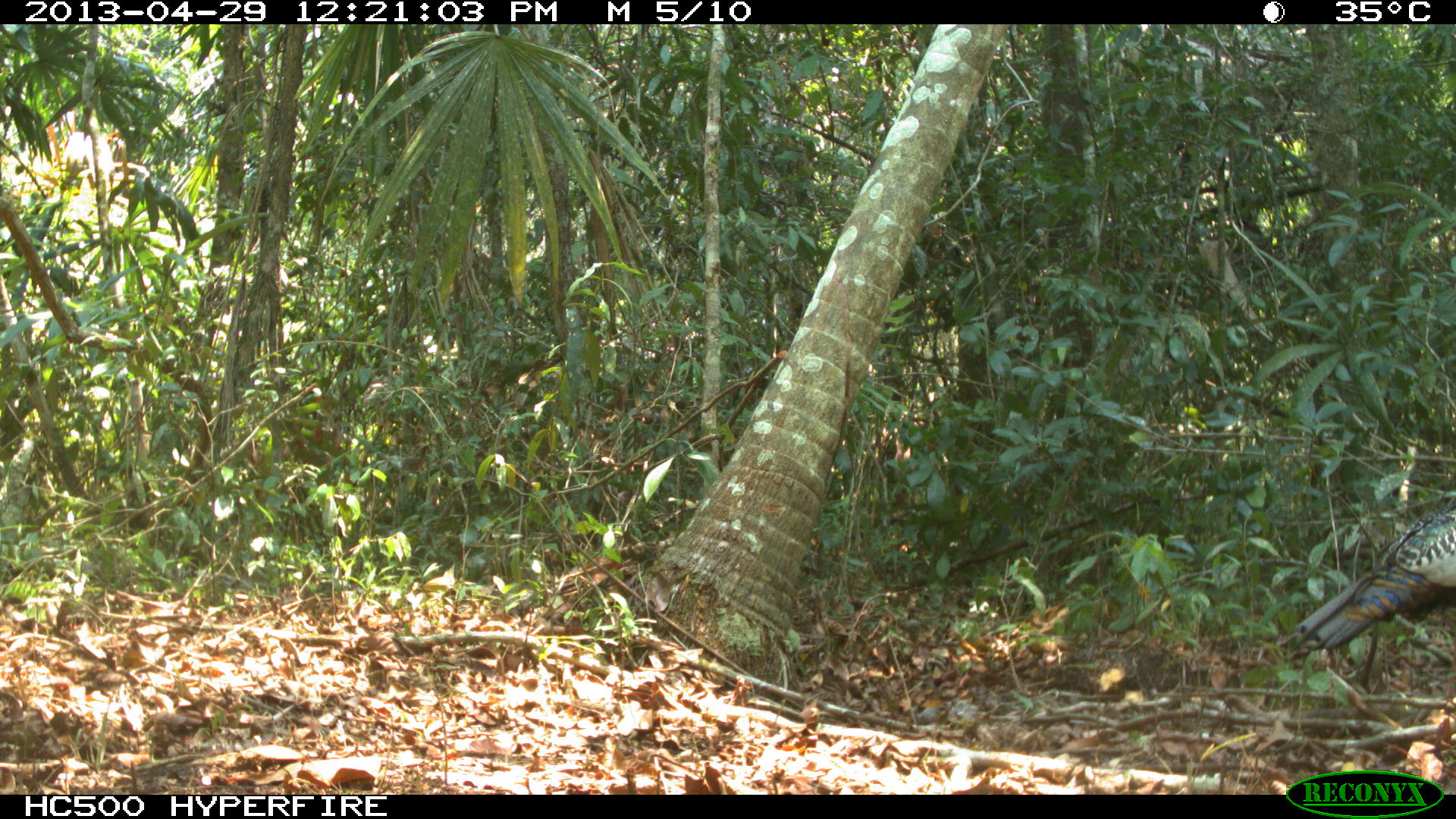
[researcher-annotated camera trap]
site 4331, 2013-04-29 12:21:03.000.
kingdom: Animalia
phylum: Chordata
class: Aves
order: Galliformes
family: Phasianidae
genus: Meleagris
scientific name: Meleagris ocellata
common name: ocellated turkey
Meleagris ocellata (ocellated turkey), count 1, sex male.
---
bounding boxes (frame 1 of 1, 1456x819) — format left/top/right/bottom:
meleagris ocellata: 1273/496/1456/695